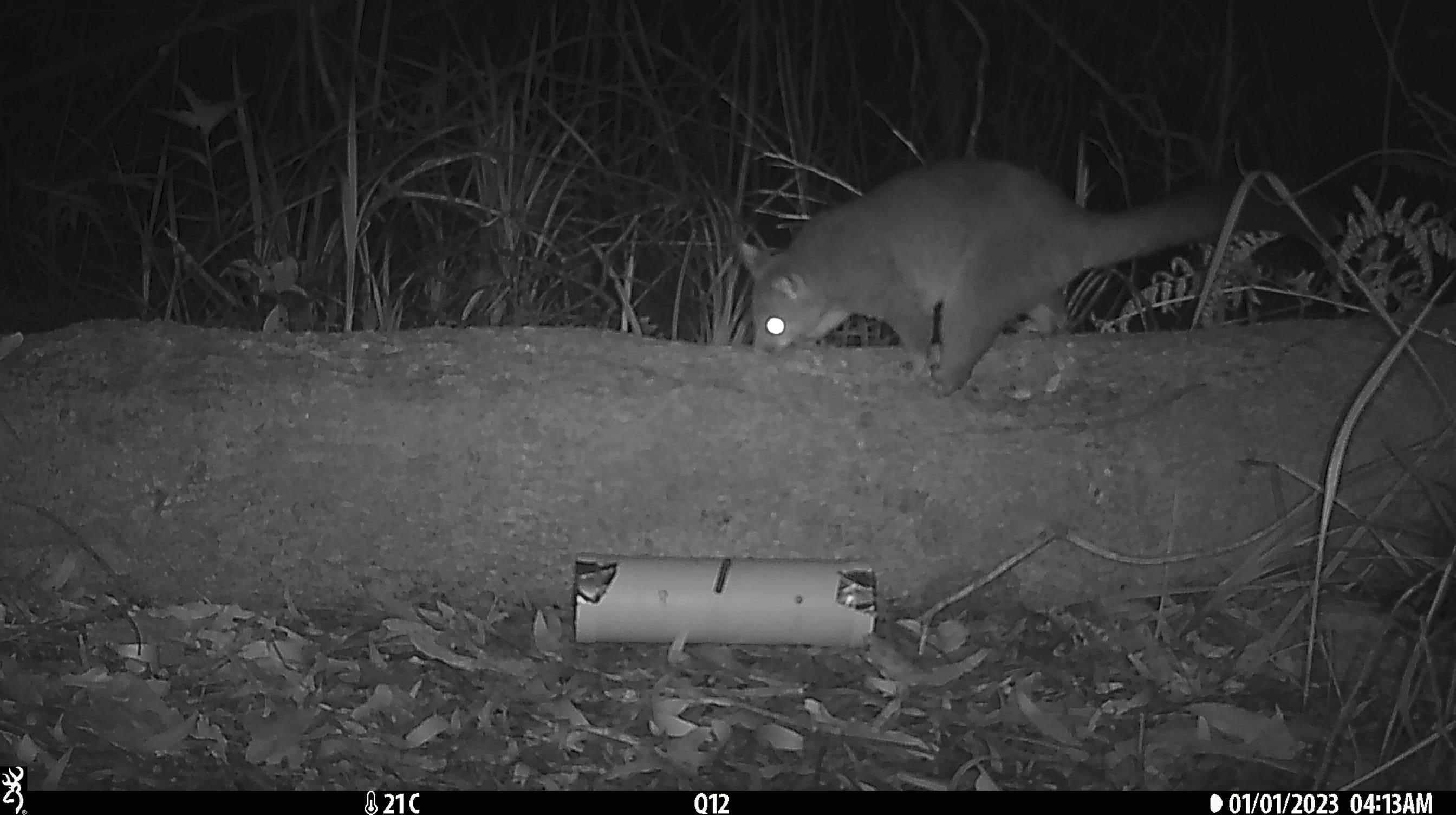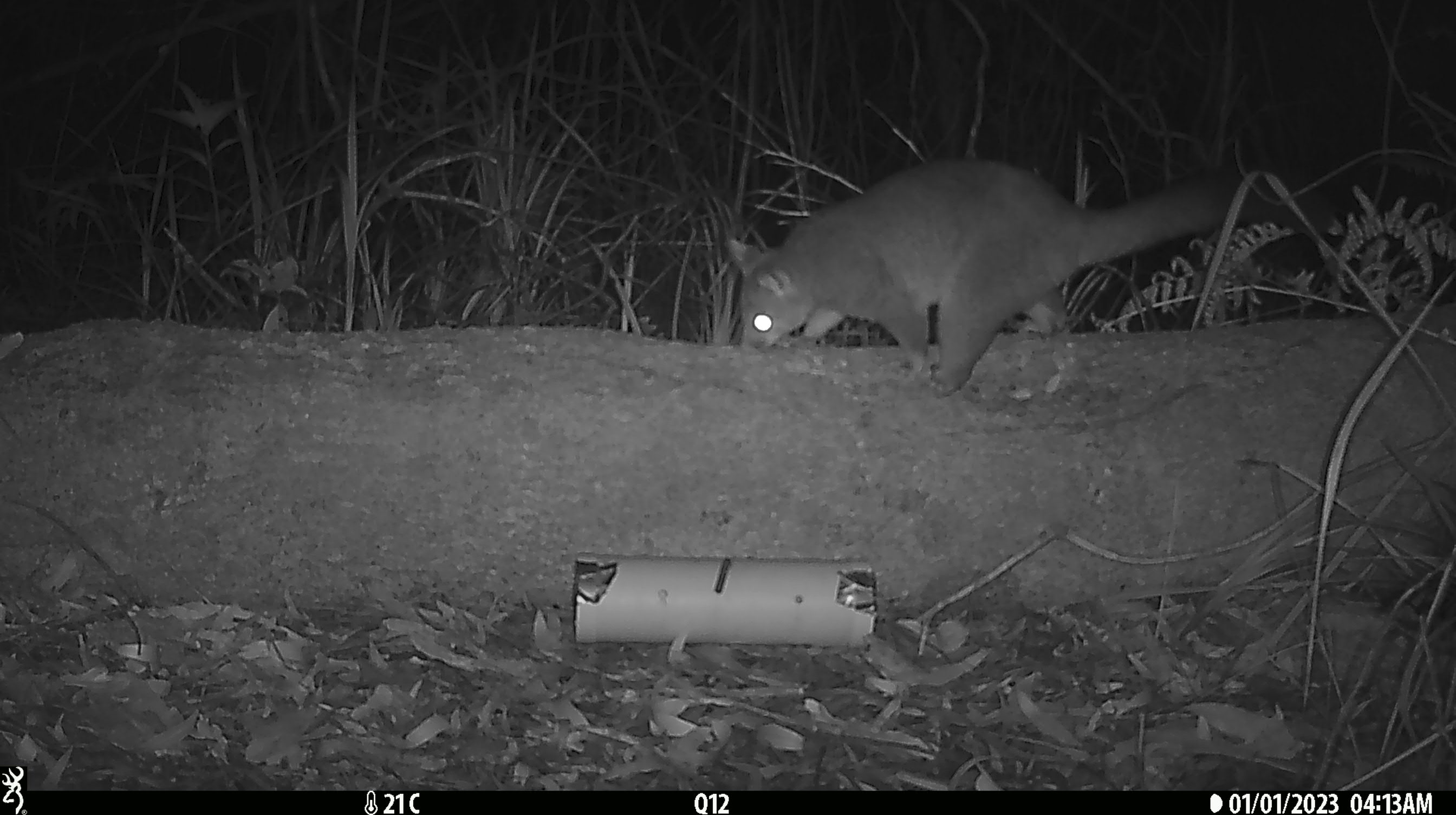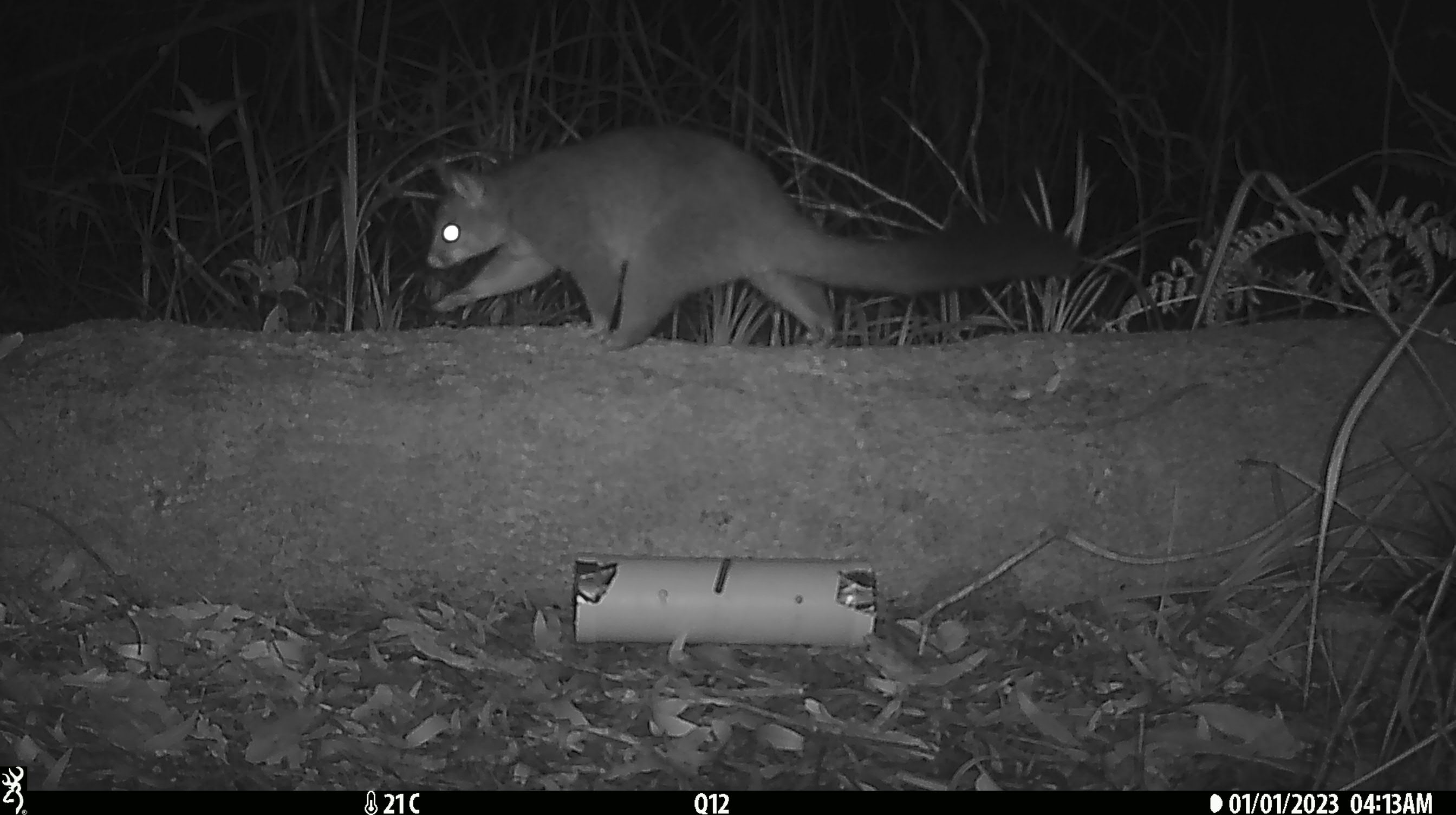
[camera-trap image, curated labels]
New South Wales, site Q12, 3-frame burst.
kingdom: Animalia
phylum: Chordata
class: Mammalia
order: Diprotodontia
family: Phalangeridae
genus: Trichosurus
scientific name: Trichosurus vulpecula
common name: common brushtail possum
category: possum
Possum (common brushtail possum) (Trichosurus vulpecula).